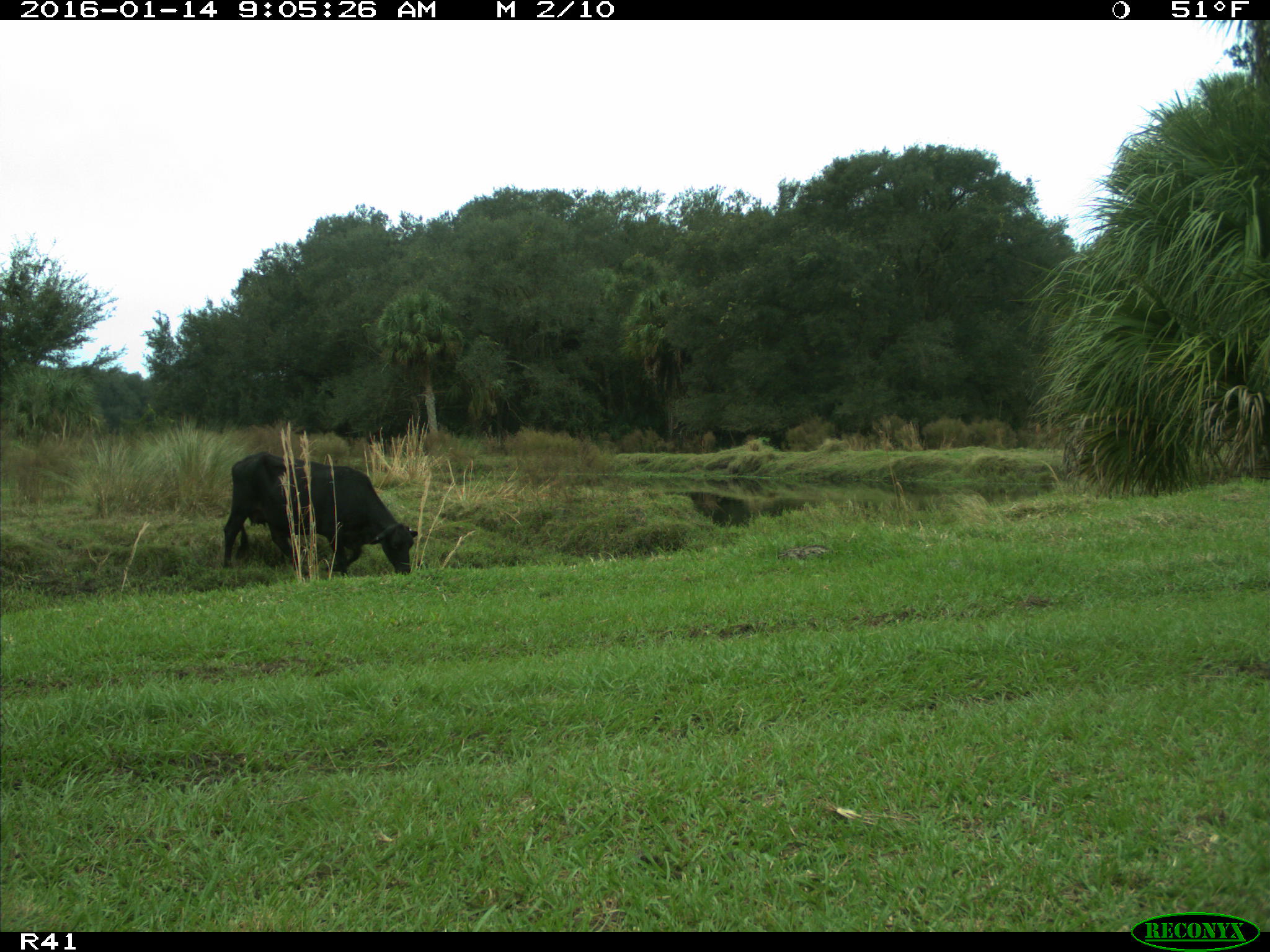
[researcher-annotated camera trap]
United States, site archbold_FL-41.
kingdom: Animalia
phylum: Chordata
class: Mammalia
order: Artiodactyla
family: Bovidae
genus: Bos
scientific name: Bos taurus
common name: domestic cow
Bos taurus (domestic cow).